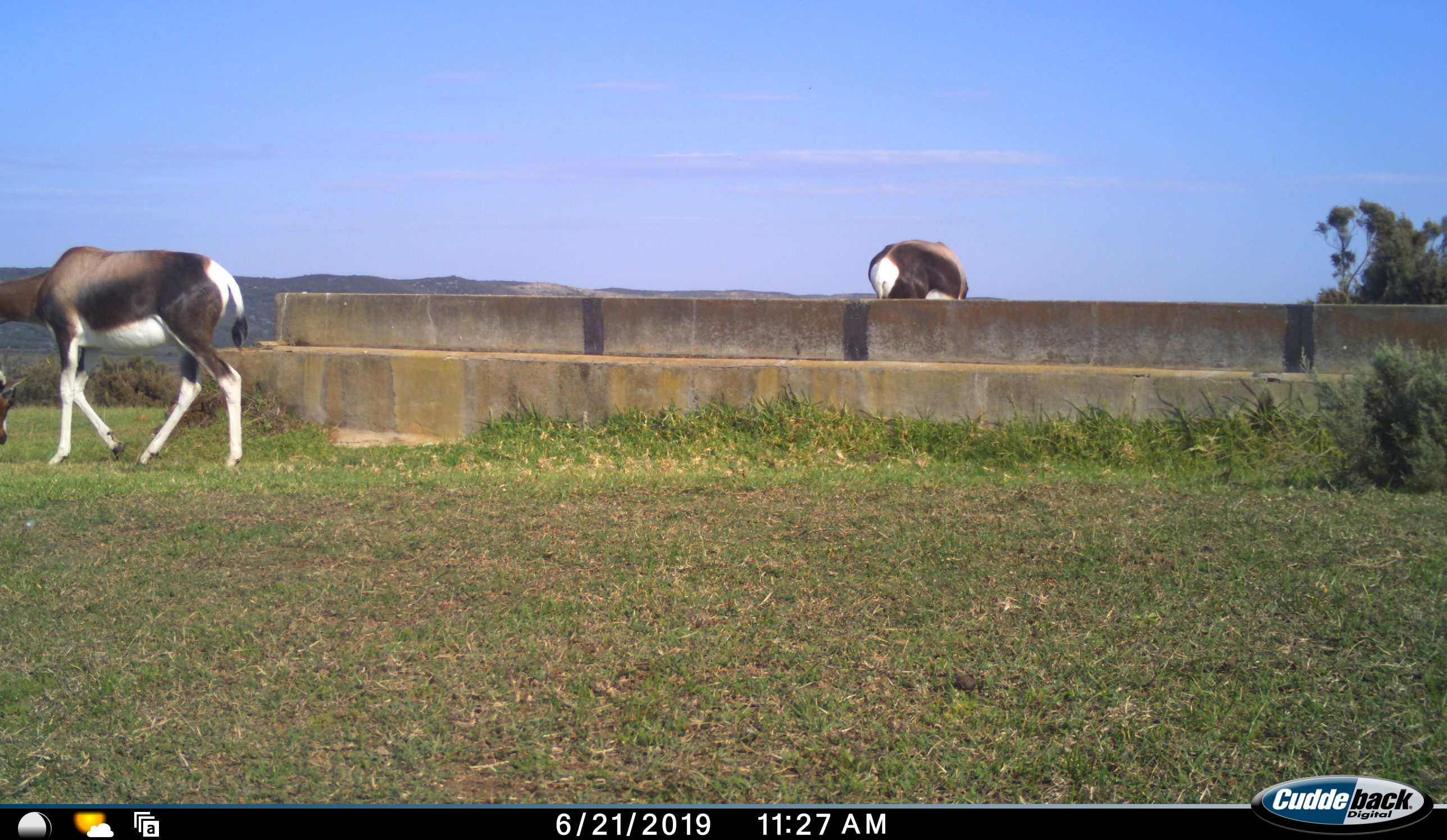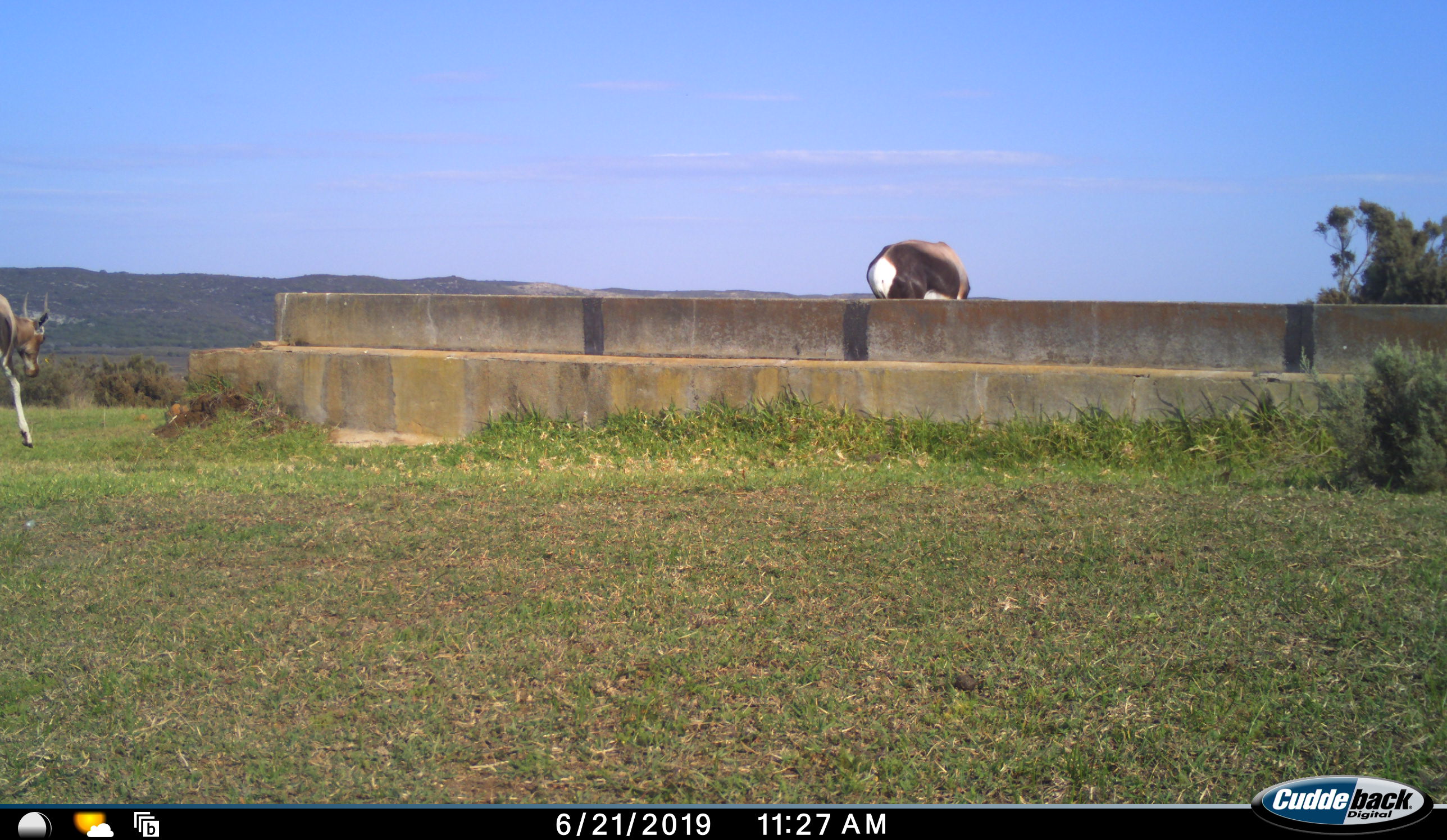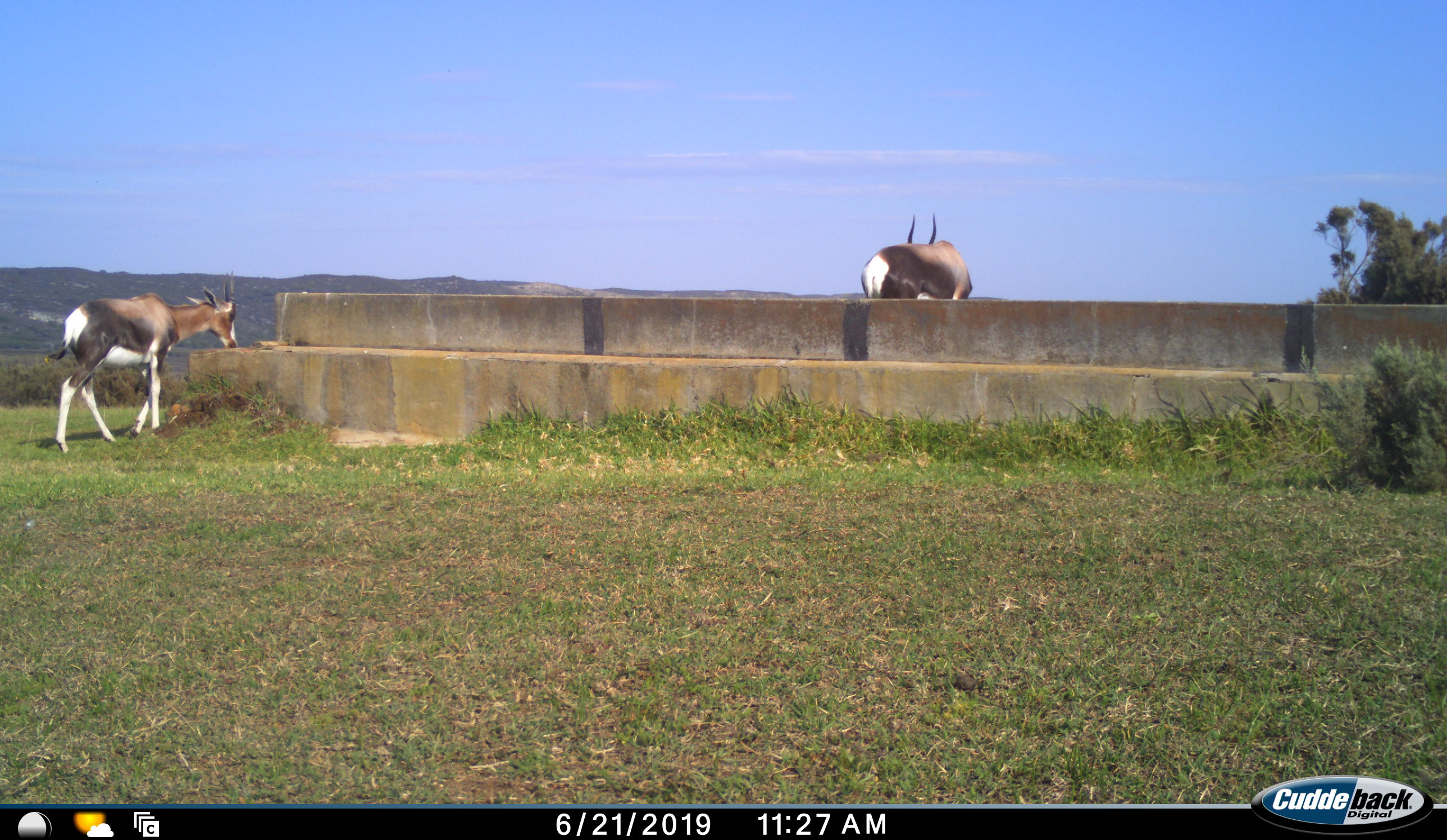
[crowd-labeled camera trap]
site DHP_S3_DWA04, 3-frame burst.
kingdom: Animalia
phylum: Chordata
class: Mammalia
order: Artiodactyla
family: Bovidae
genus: Damaliscus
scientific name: Damaliscus pygargus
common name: bontebok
Bontebok (Damaliscus pygargus), count 3. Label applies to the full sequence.